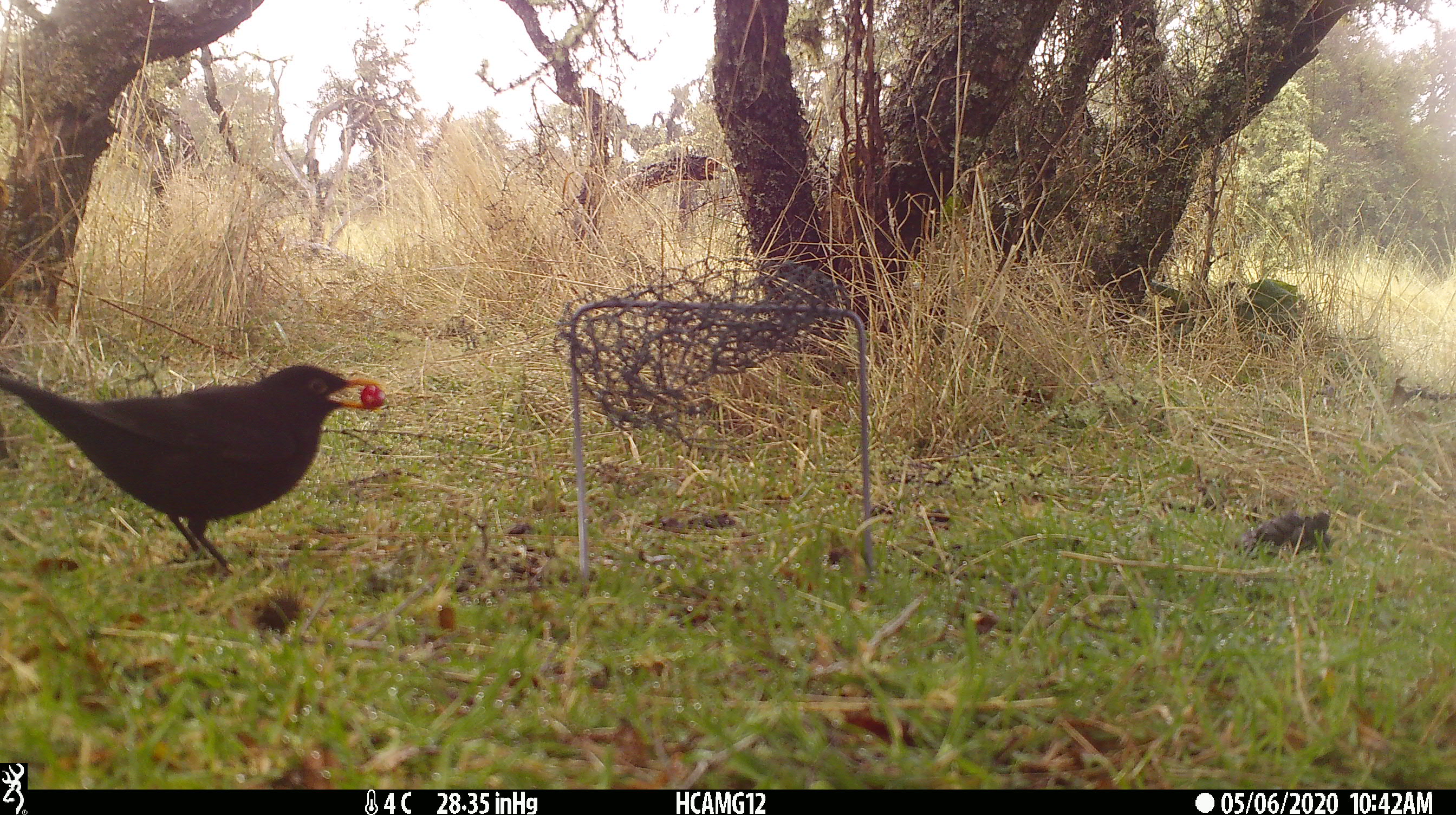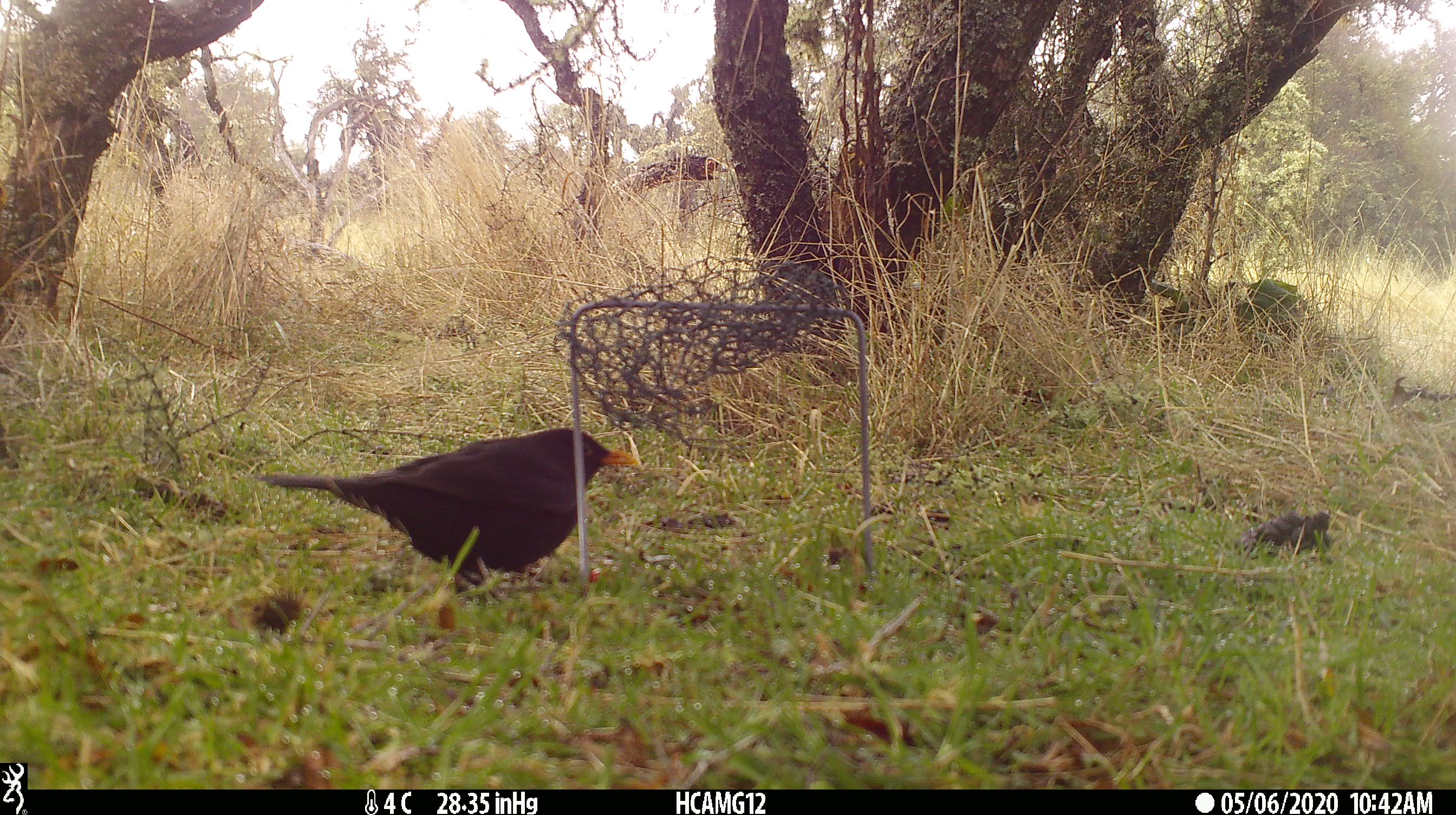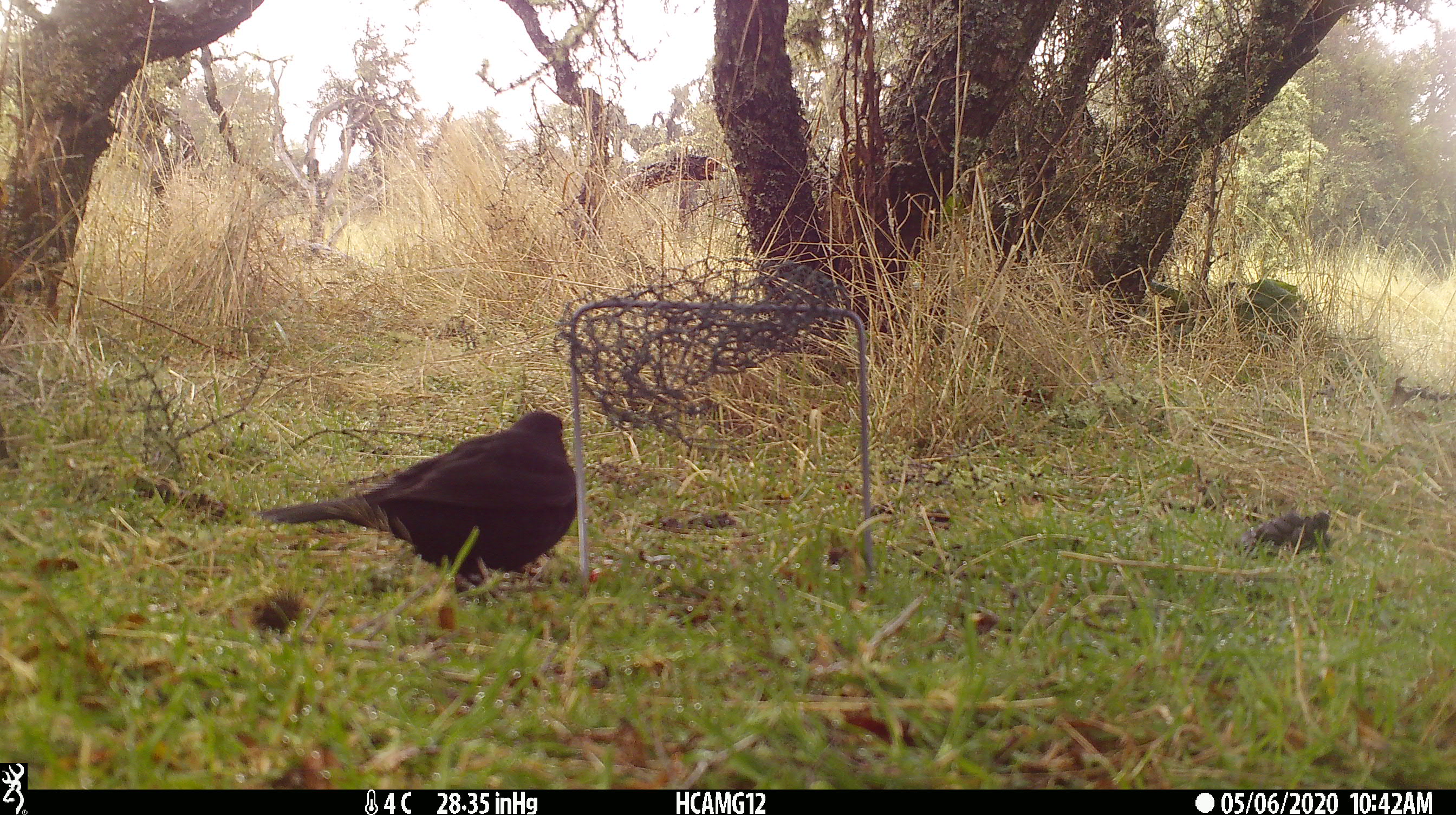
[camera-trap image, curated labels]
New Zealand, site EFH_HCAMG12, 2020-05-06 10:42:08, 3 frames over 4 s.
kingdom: Animalia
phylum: Chordata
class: Aves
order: Passeriformes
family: Turdidae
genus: Turdus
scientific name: Turdus merula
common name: eurasian blackbird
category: blackbird